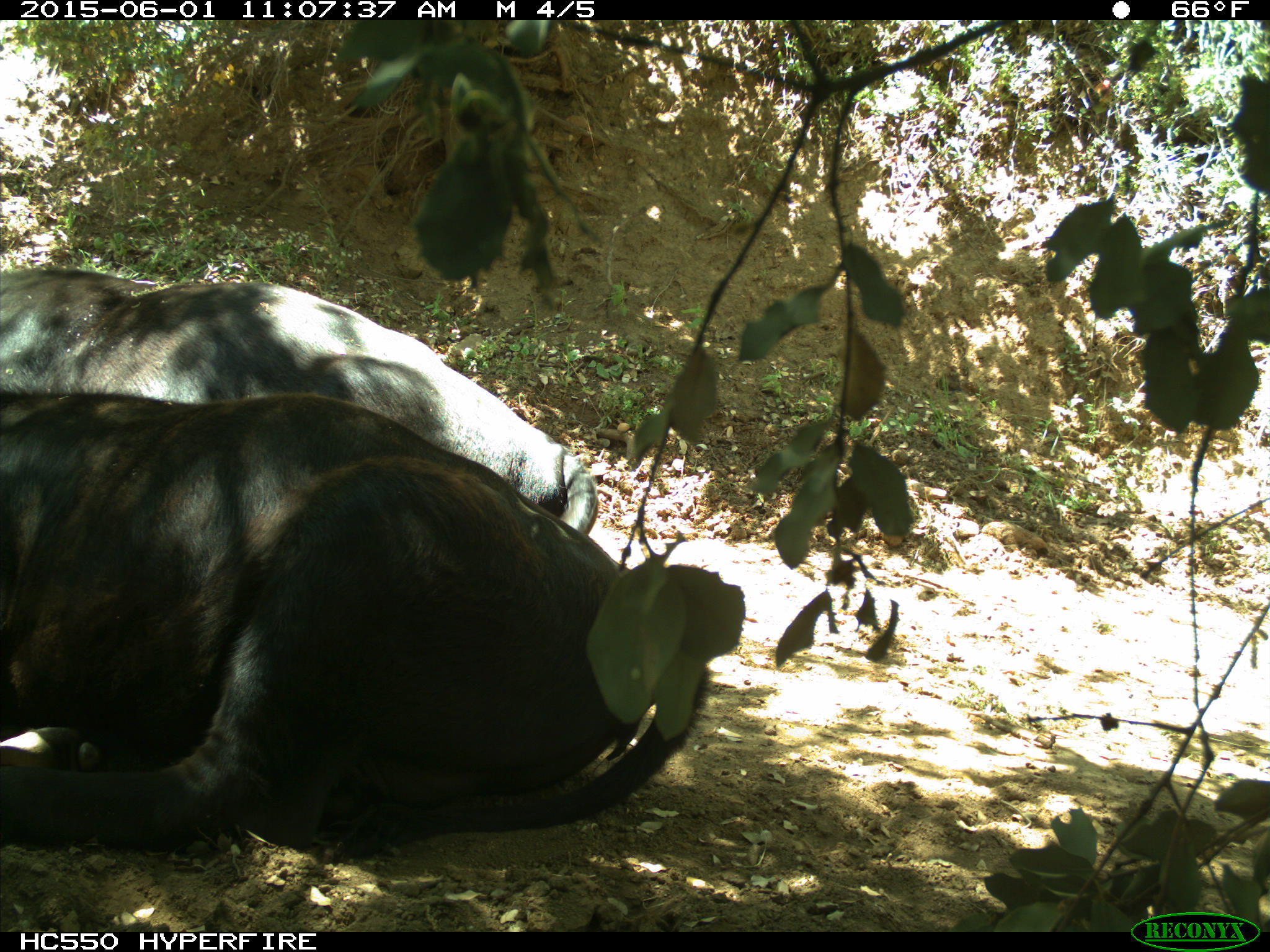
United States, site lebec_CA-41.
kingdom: Animalia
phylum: Chordata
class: Mammalia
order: Artiodactyla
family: Bovidae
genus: Bos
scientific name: Bos taurus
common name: domestic cow